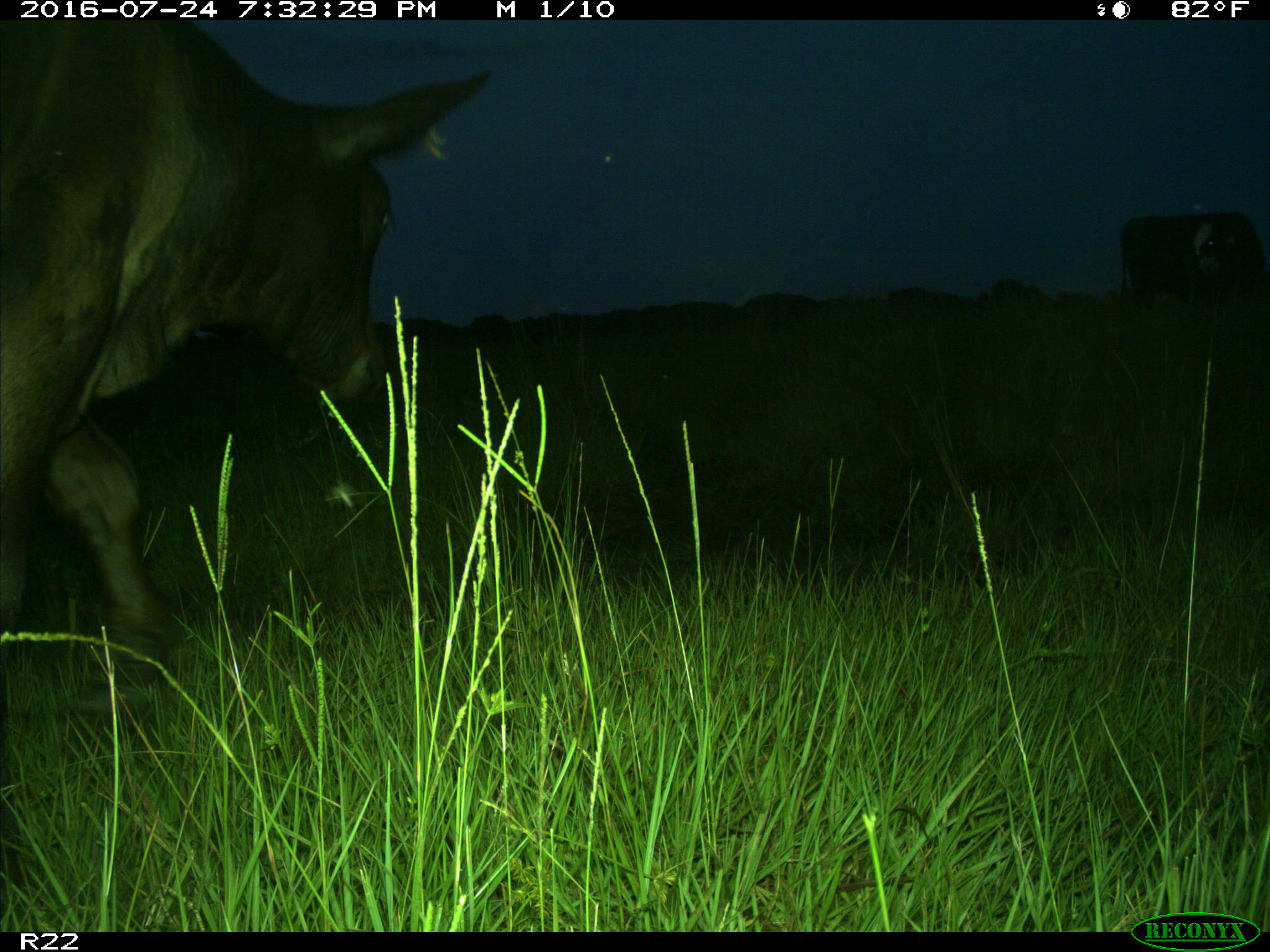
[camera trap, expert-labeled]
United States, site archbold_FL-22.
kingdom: Animalia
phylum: Chordata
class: Mammalia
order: Artiodactyla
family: Bovidae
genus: Bos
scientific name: Bos taurus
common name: domestic cow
Bos taurus (domestic cow).